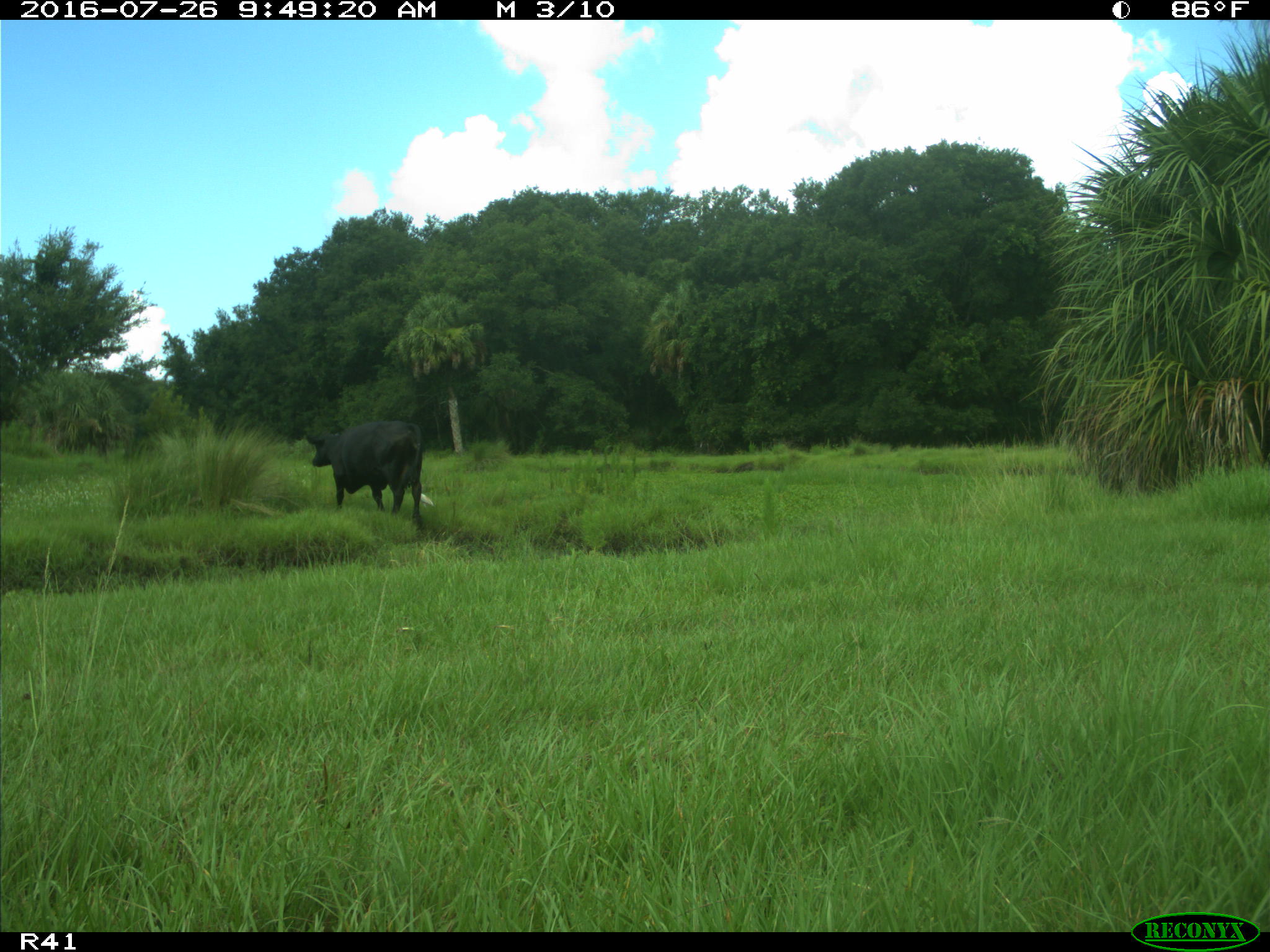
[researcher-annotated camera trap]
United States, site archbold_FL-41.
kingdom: Animalia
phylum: Chordata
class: Mammalia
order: Artiodactyla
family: Bovidae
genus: Bos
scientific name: Bos taurus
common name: domestic cow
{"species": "Bos taurus (domestic cow)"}